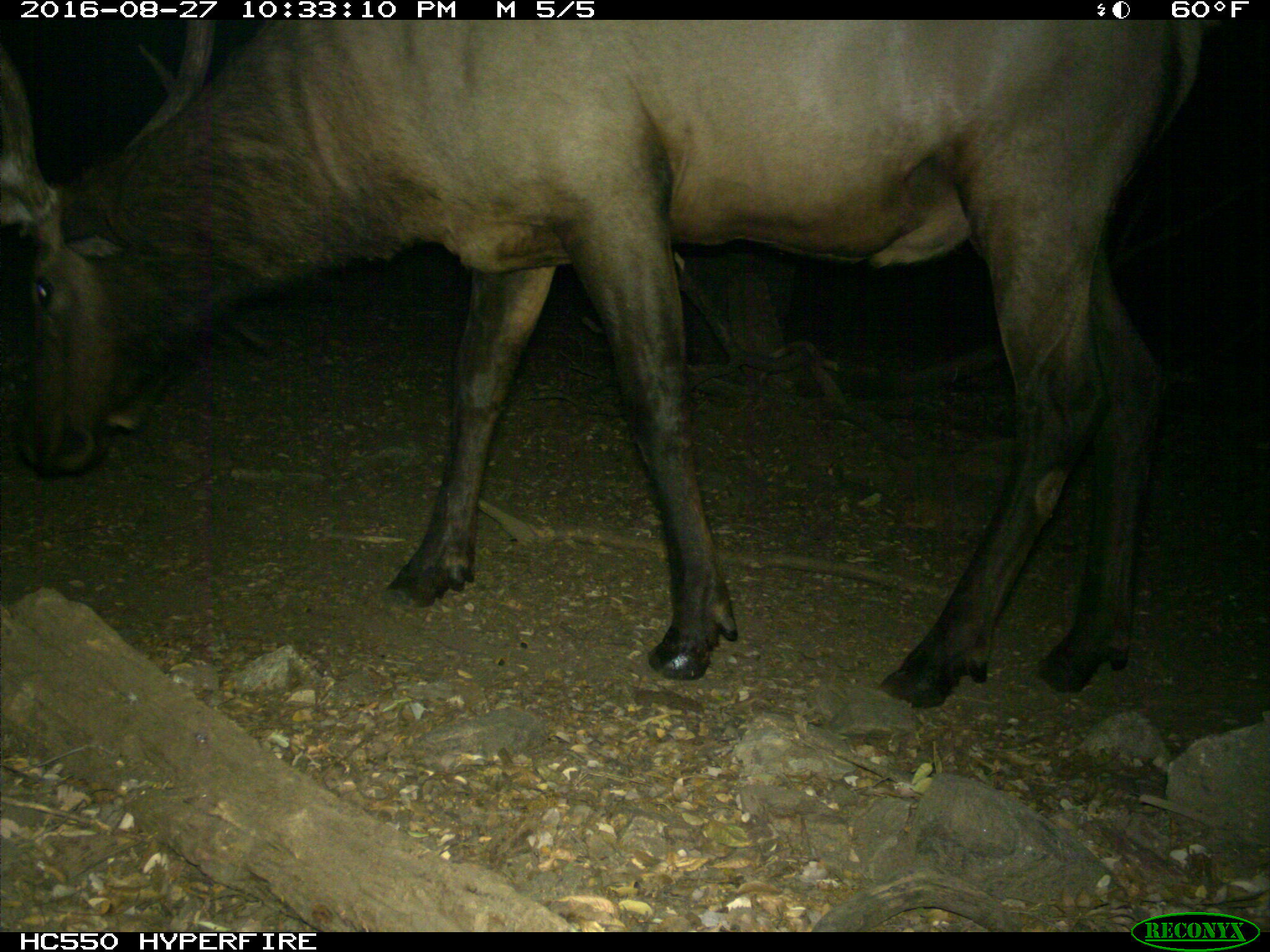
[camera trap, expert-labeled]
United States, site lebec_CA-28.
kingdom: Animalia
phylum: Chordata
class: Mammalia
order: Artiodactyla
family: Cervidae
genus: Cervus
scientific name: Cervus canadensis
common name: elk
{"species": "Cervus canadensis (elk)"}